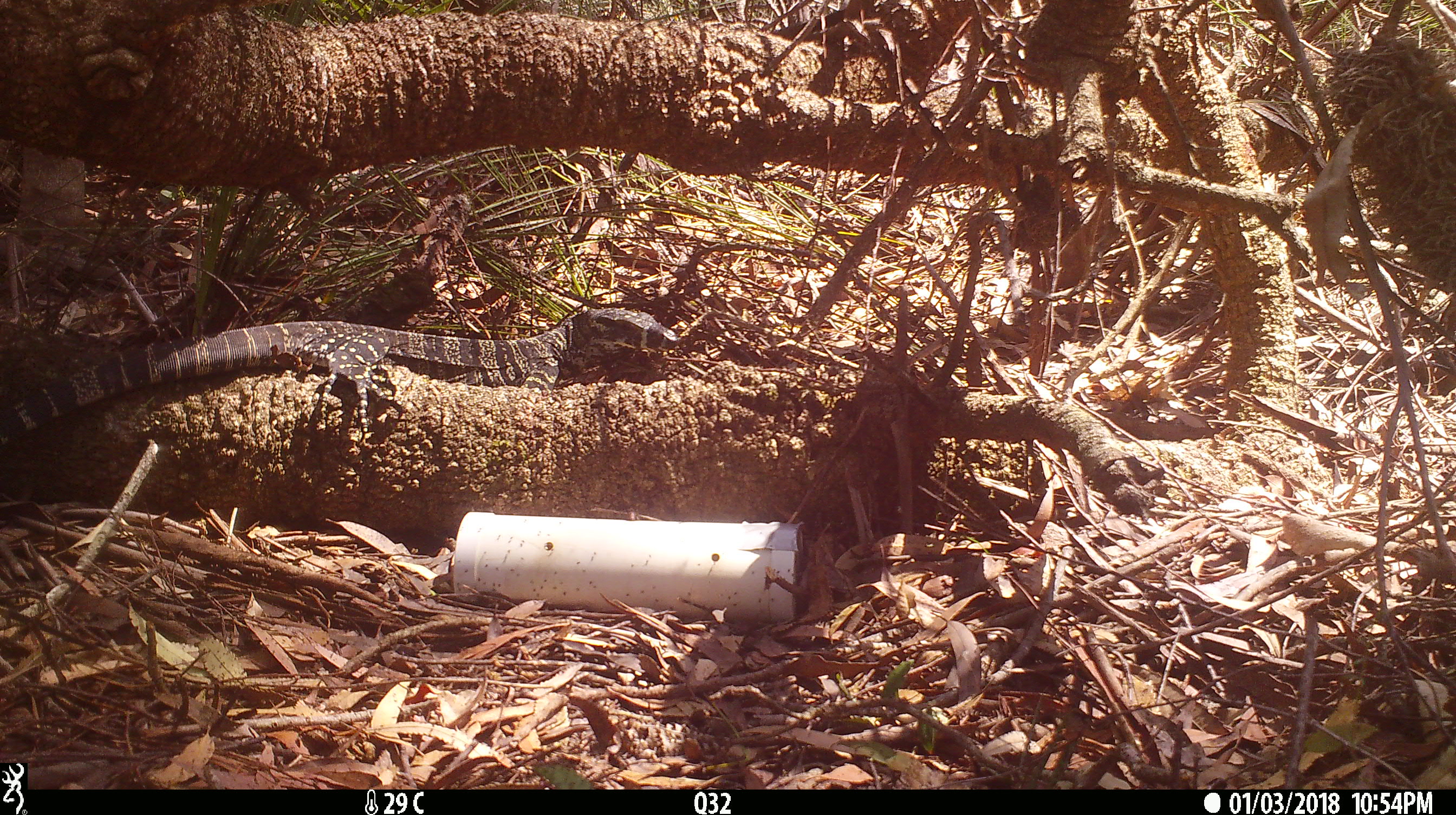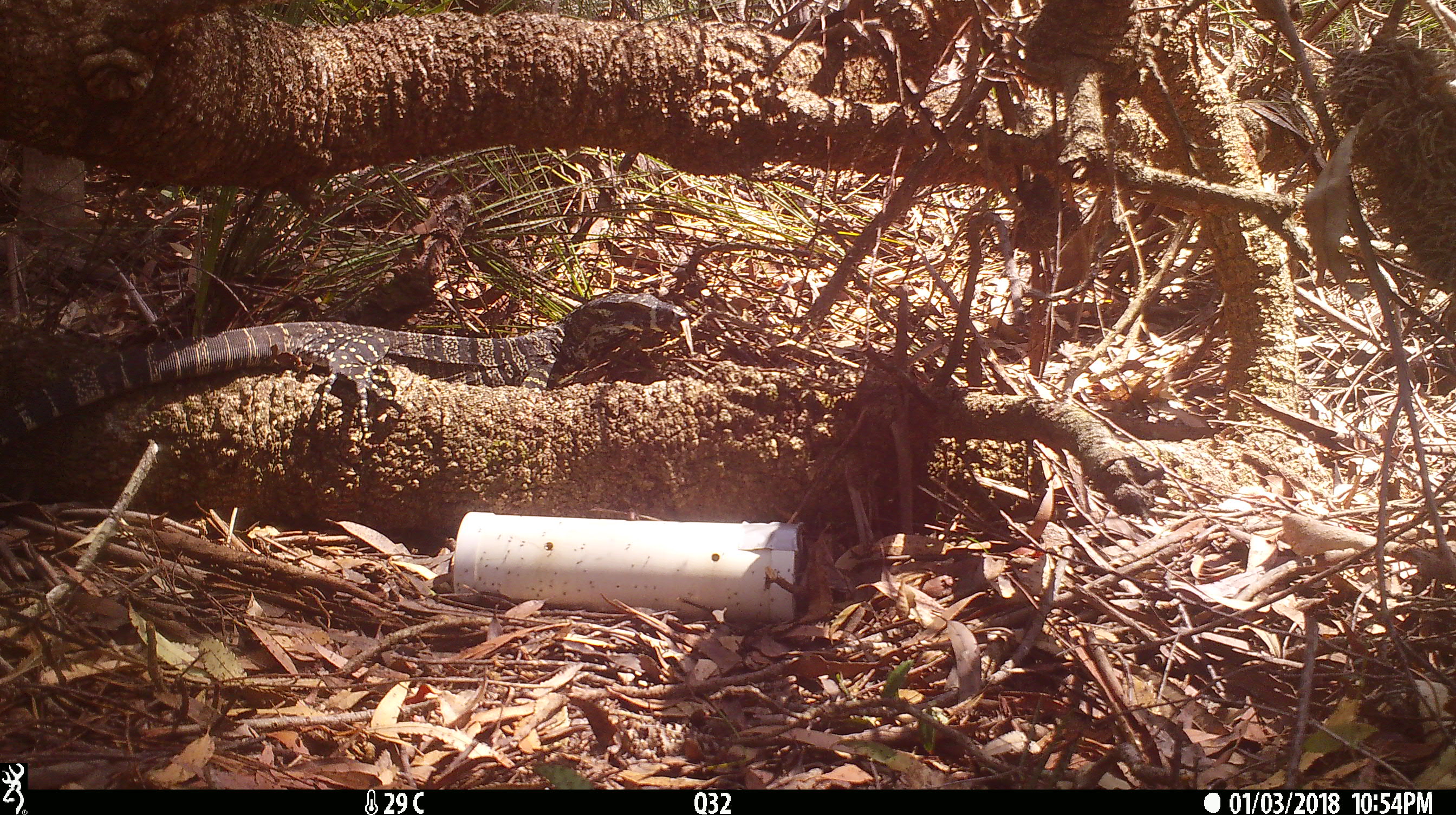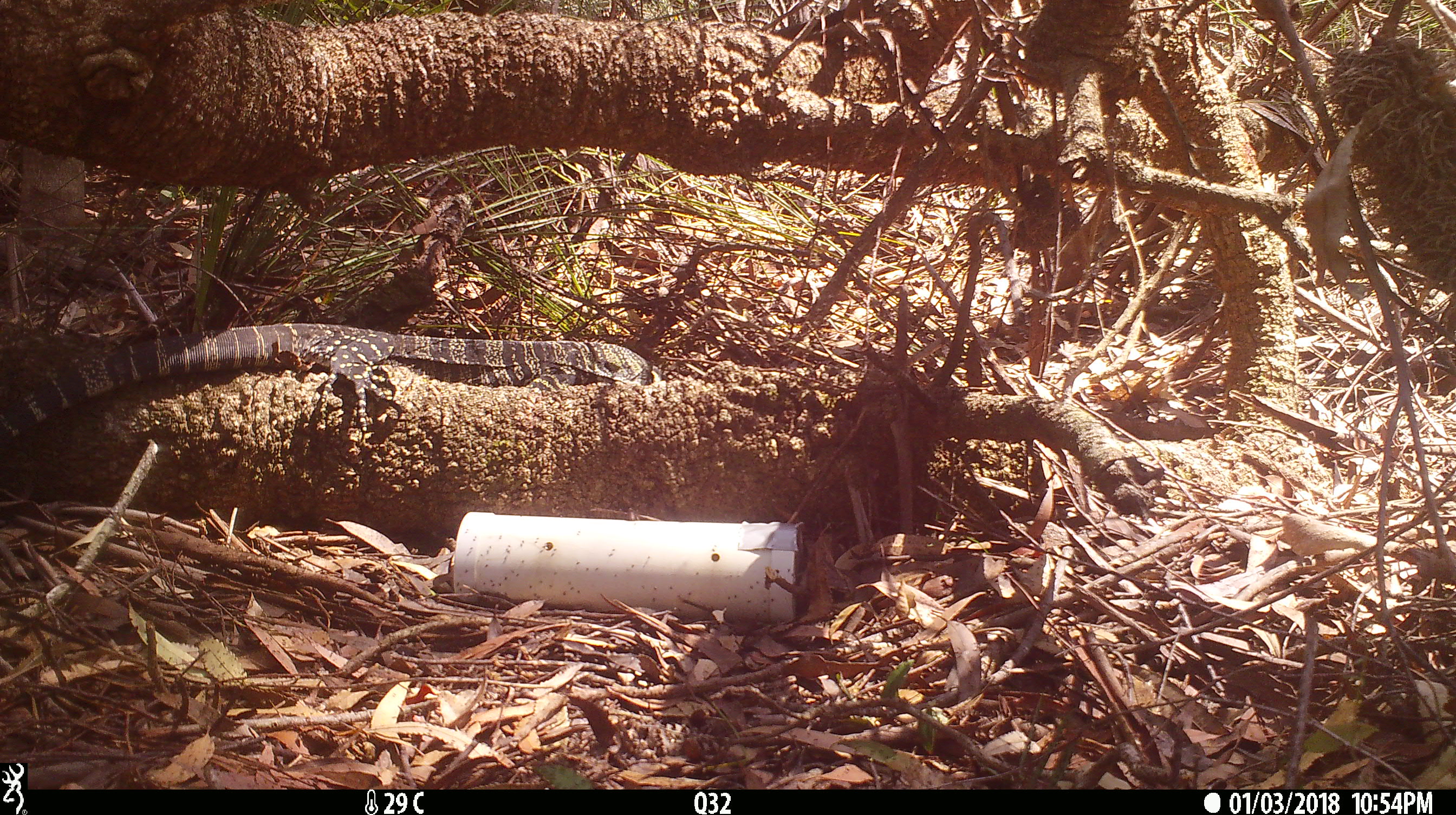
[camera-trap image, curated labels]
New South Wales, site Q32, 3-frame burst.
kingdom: Animalia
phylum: Chordata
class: Reptilia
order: Squamata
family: Varanidae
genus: Varanus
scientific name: Varanus varius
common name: lace monitor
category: goanna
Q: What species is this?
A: Goanna (lace monitor) (Varanus varius).